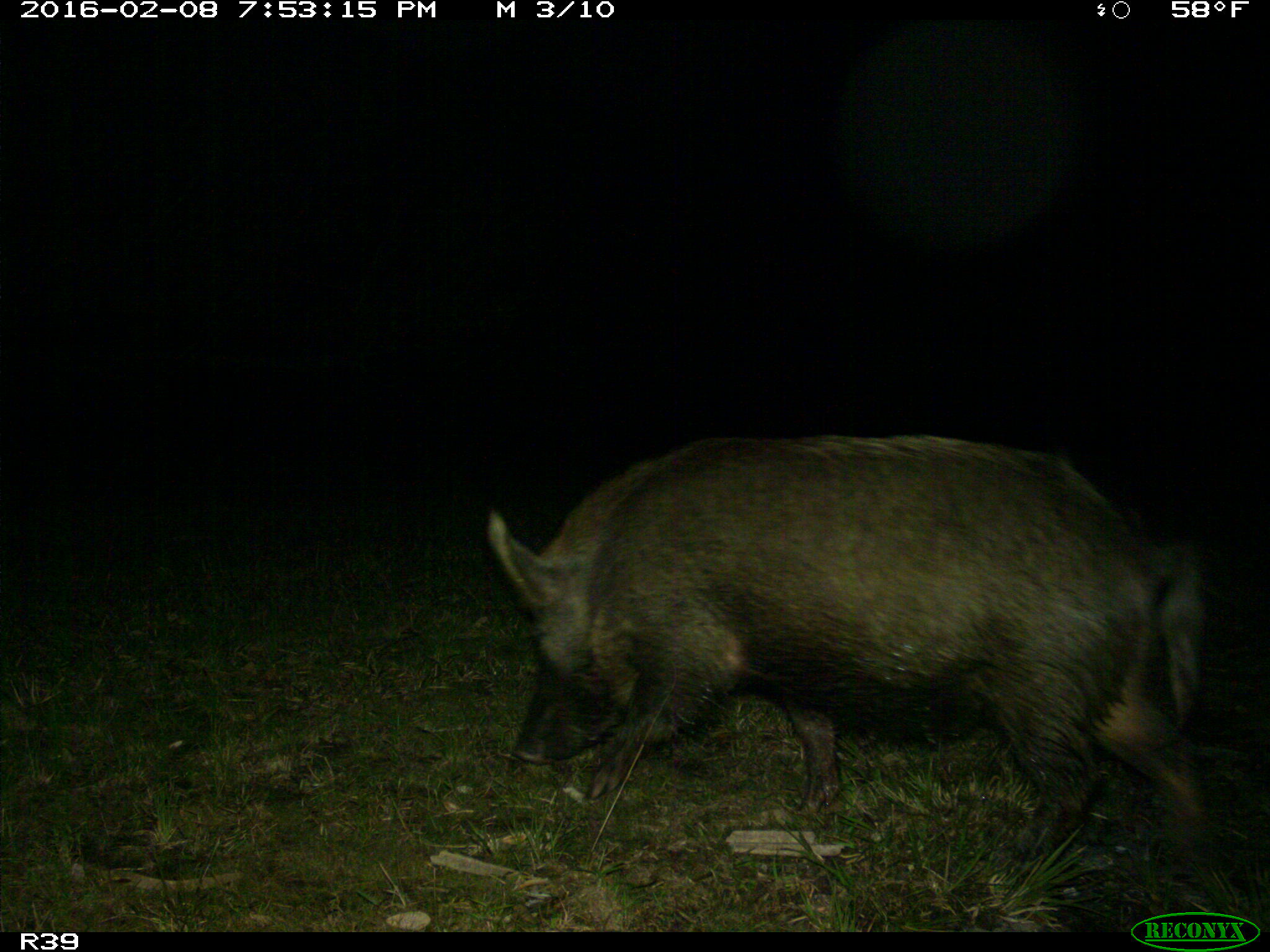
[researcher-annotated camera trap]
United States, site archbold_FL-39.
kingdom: Animalia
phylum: Chordata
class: Mammalia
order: Artiodactyla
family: Suidae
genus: Sus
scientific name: Sus scrofa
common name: wild boar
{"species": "Sus scrofa (wild boar)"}